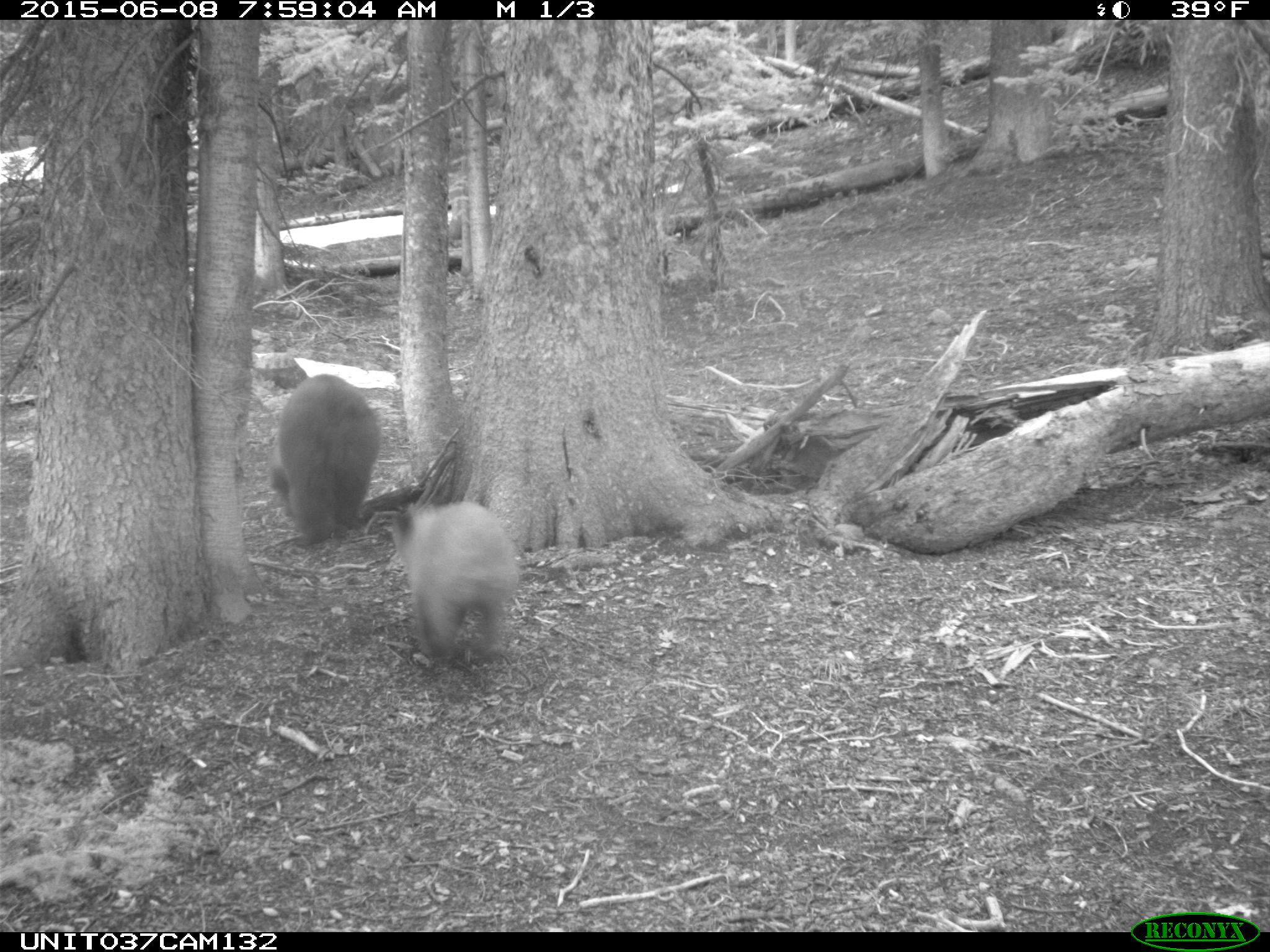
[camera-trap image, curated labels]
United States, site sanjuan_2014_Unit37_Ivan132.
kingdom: Animalia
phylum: Chordata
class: Mammalia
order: Carnivora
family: Ursidae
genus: Ursus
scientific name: Ursus americanus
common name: american black bear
Ursus americanus (american black bear).